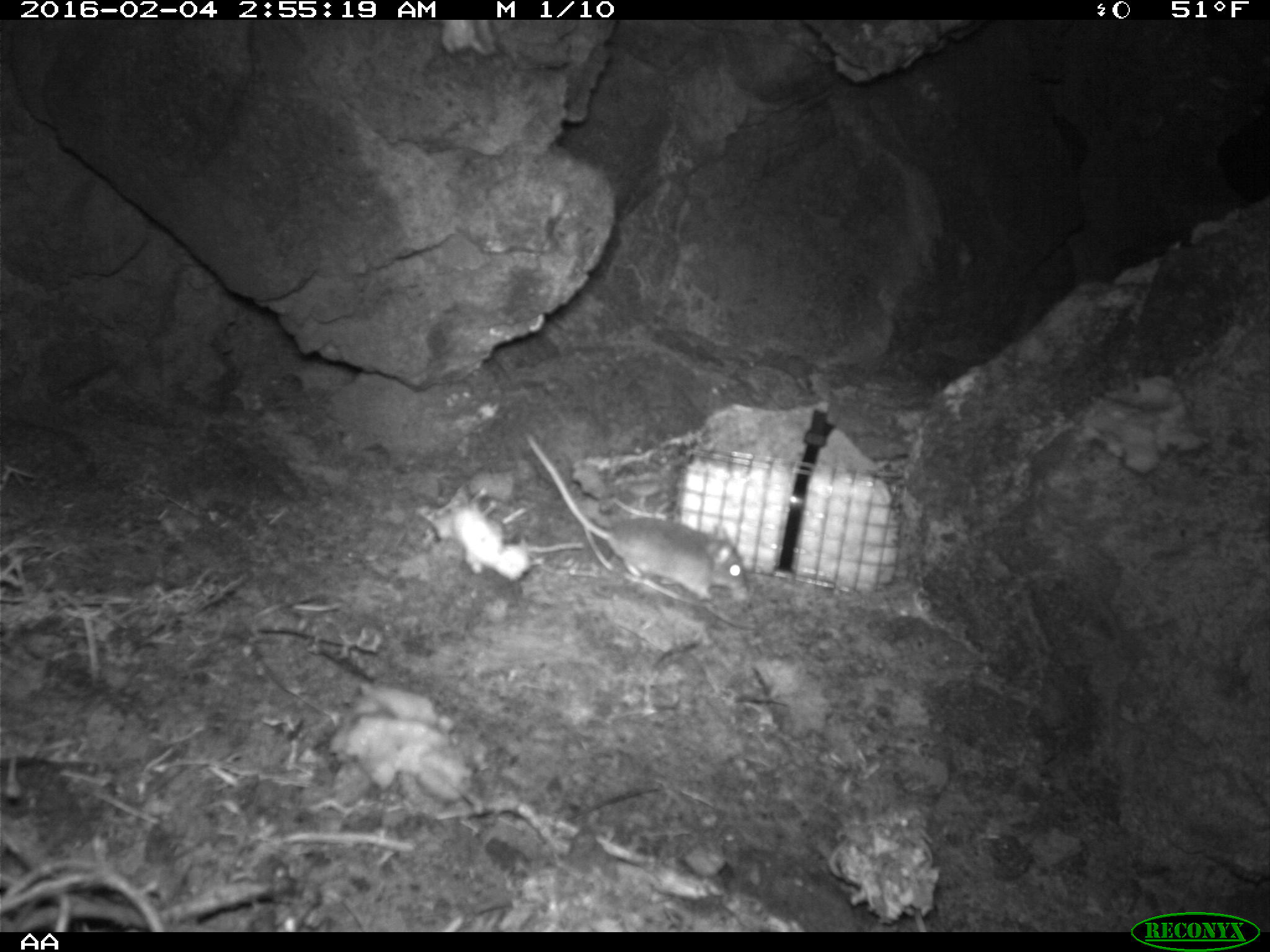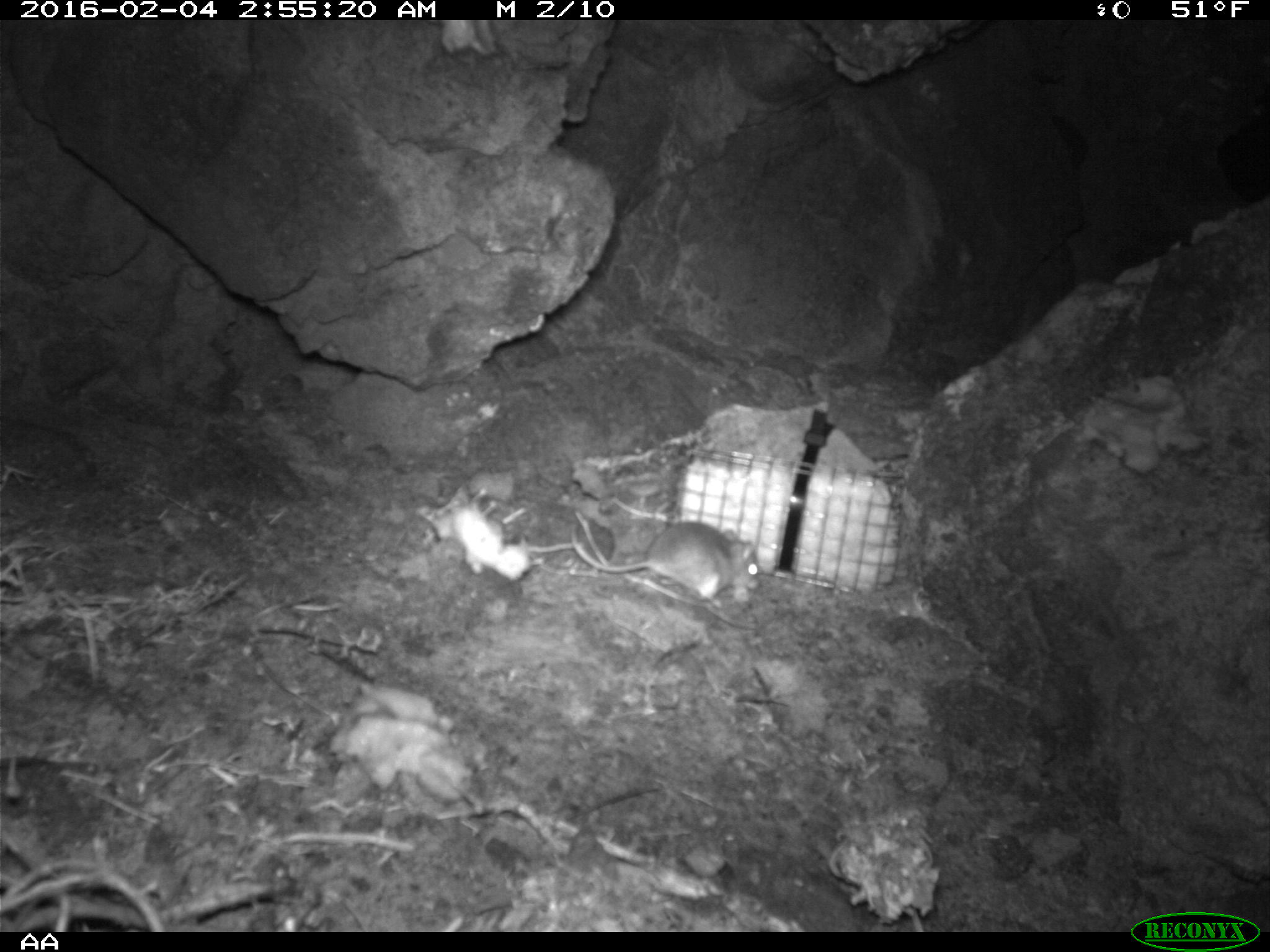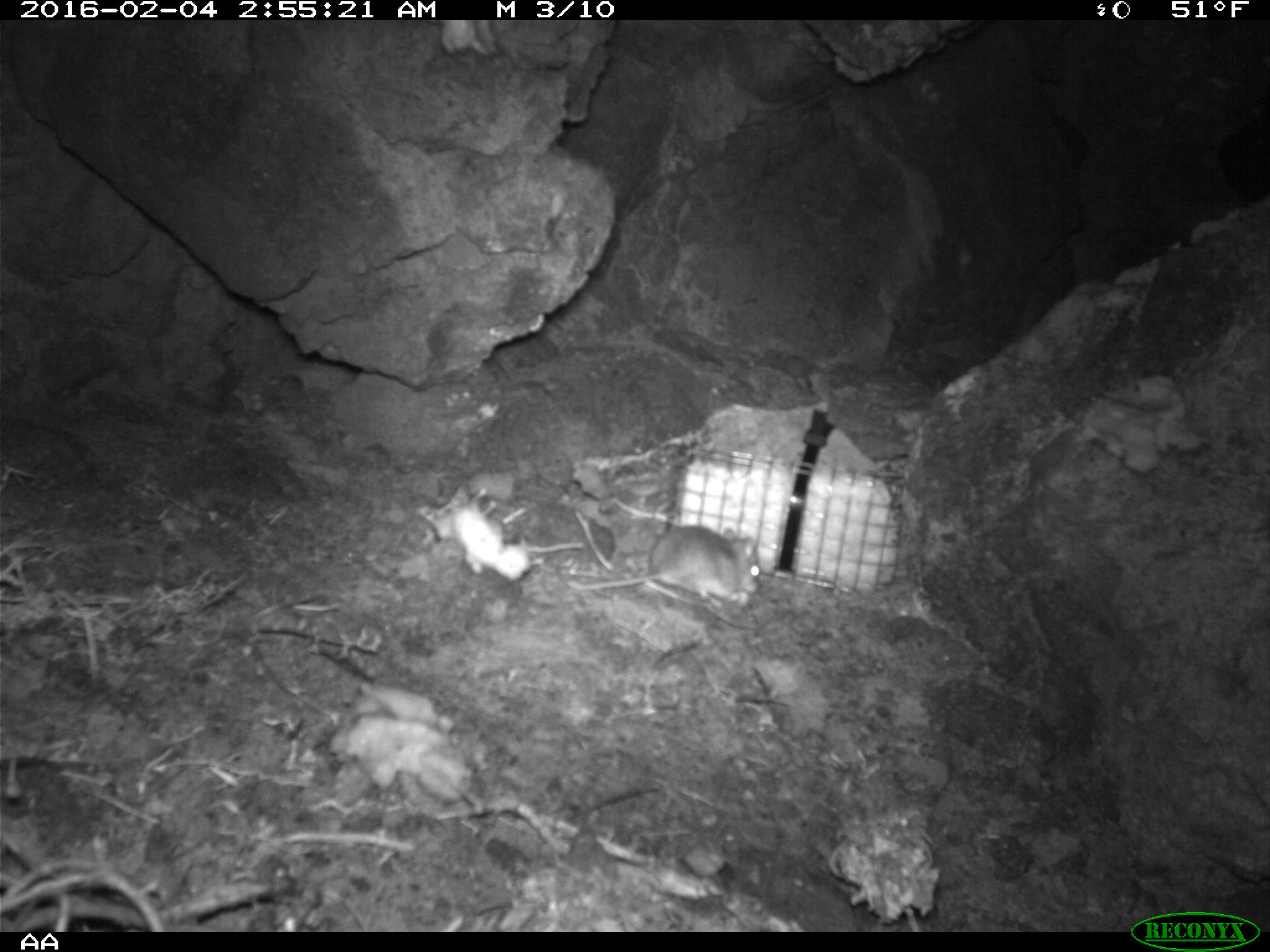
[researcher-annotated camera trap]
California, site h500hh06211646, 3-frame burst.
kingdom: Animalia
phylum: Chordata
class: Mammalia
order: Rodentia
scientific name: Rodentia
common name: rodent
Rodent (Rodentia).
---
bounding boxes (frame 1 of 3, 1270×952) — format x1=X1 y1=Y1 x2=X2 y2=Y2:
rodent: x1=523 y1=429 x2=746 y2=602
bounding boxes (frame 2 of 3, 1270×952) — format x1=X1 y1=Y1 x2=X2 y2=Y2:
rodent: x1=571 y1=521 x2=761 y2=609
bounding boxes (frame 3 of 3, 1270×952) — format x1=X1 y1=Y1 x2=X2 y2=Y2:
rodent: x1=571 y1=524 x2=761 y2=599